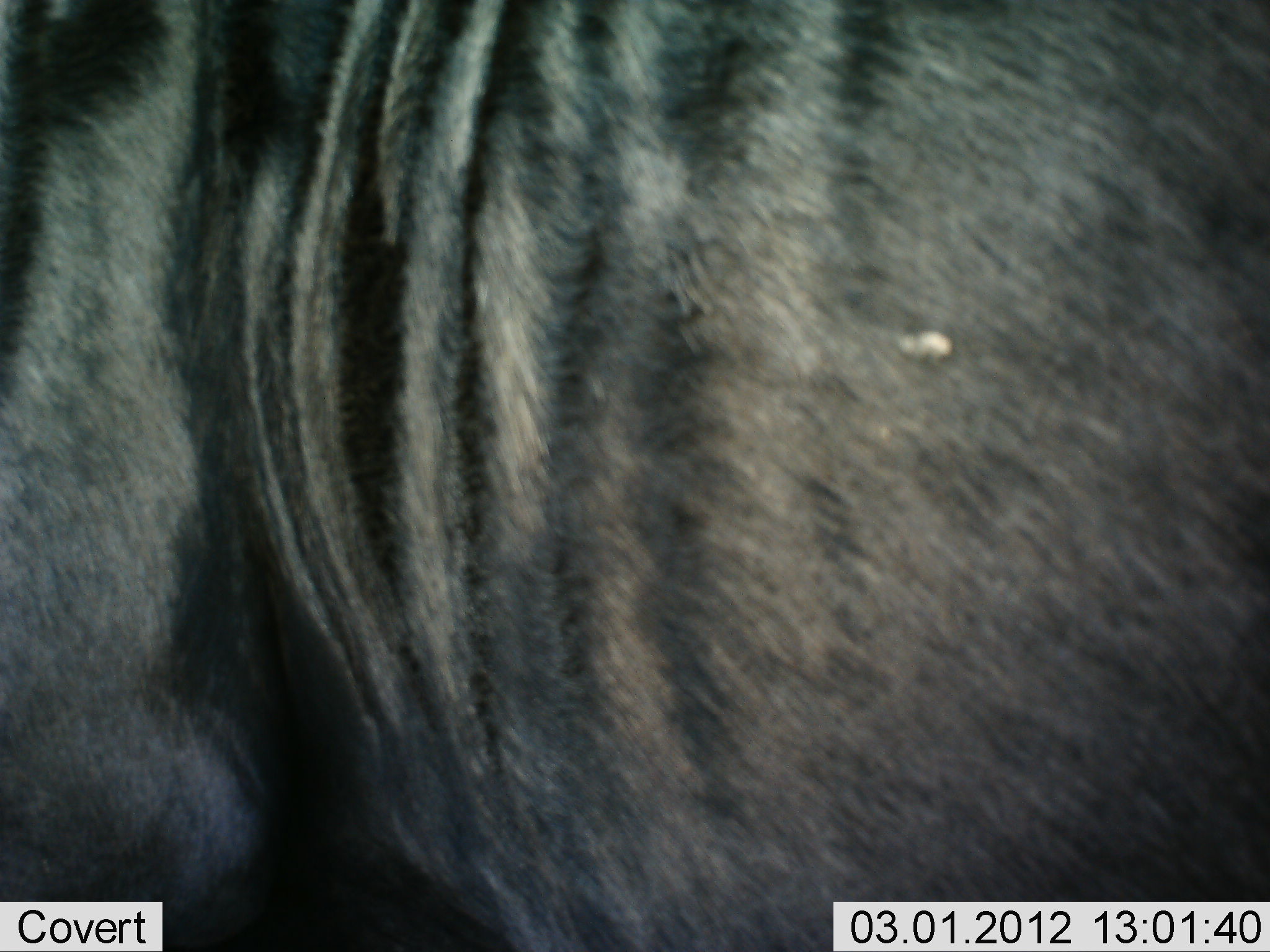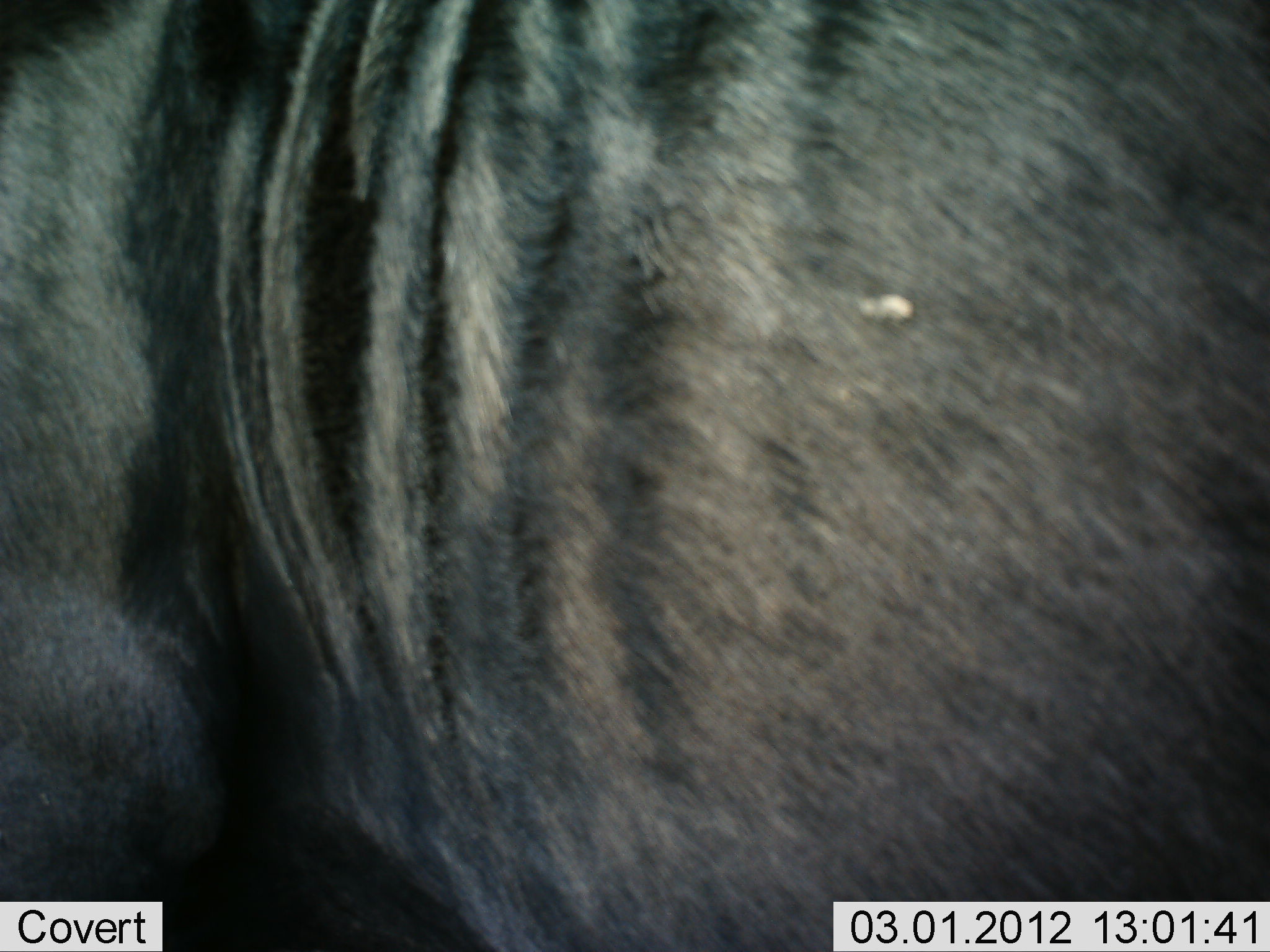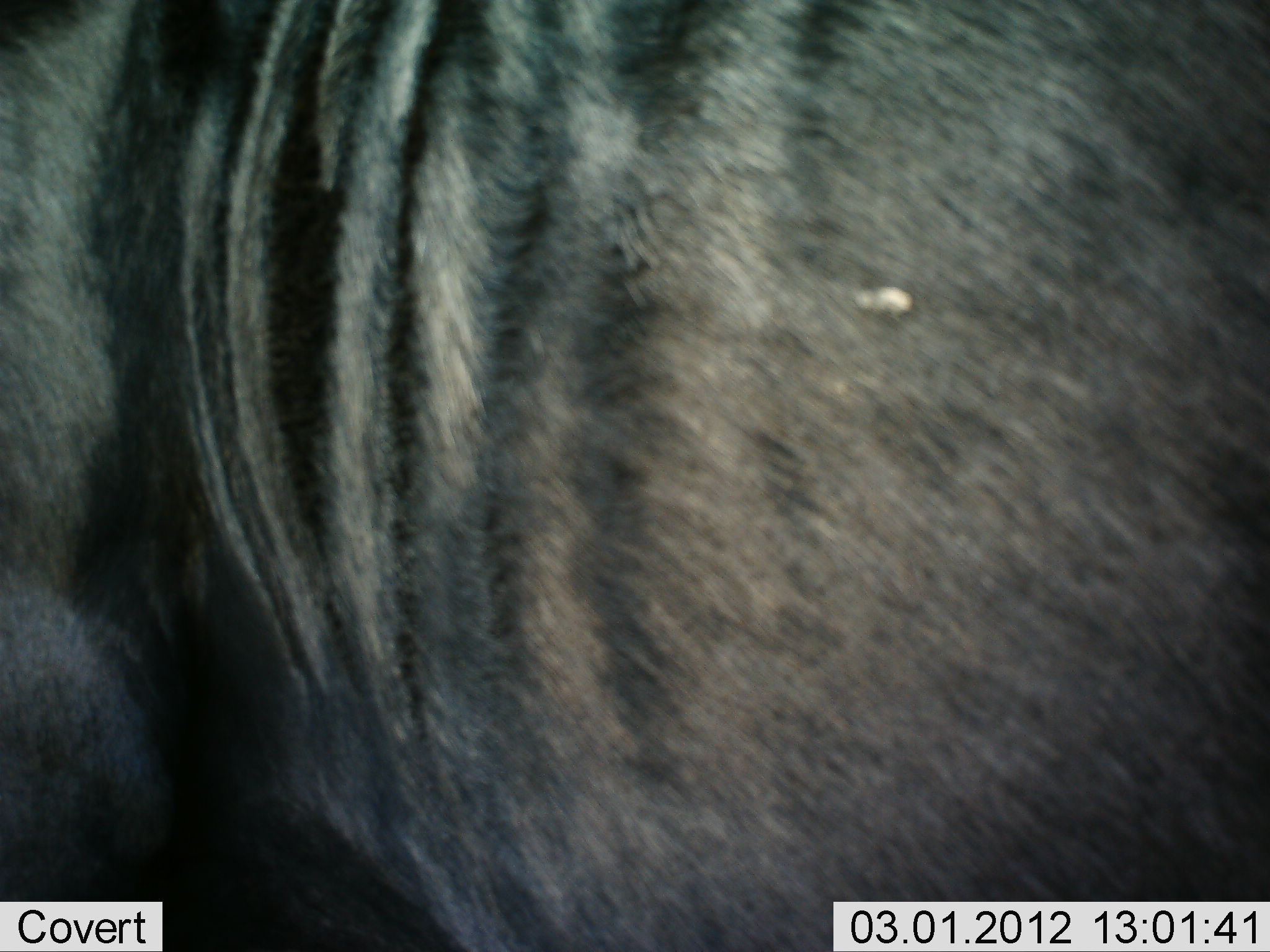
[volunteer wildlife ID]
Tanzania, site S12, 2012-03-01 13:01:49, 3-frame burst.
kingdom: Animalia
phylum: Chordata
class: Mammalia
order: Artiodactyla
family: Bovidae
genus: Connochaetes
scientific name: Connochaetes taurinus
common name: blue wildebeest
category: wildebeest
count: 1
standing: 96%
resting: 0%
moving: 4%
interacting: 0%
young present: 0%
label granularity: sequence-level